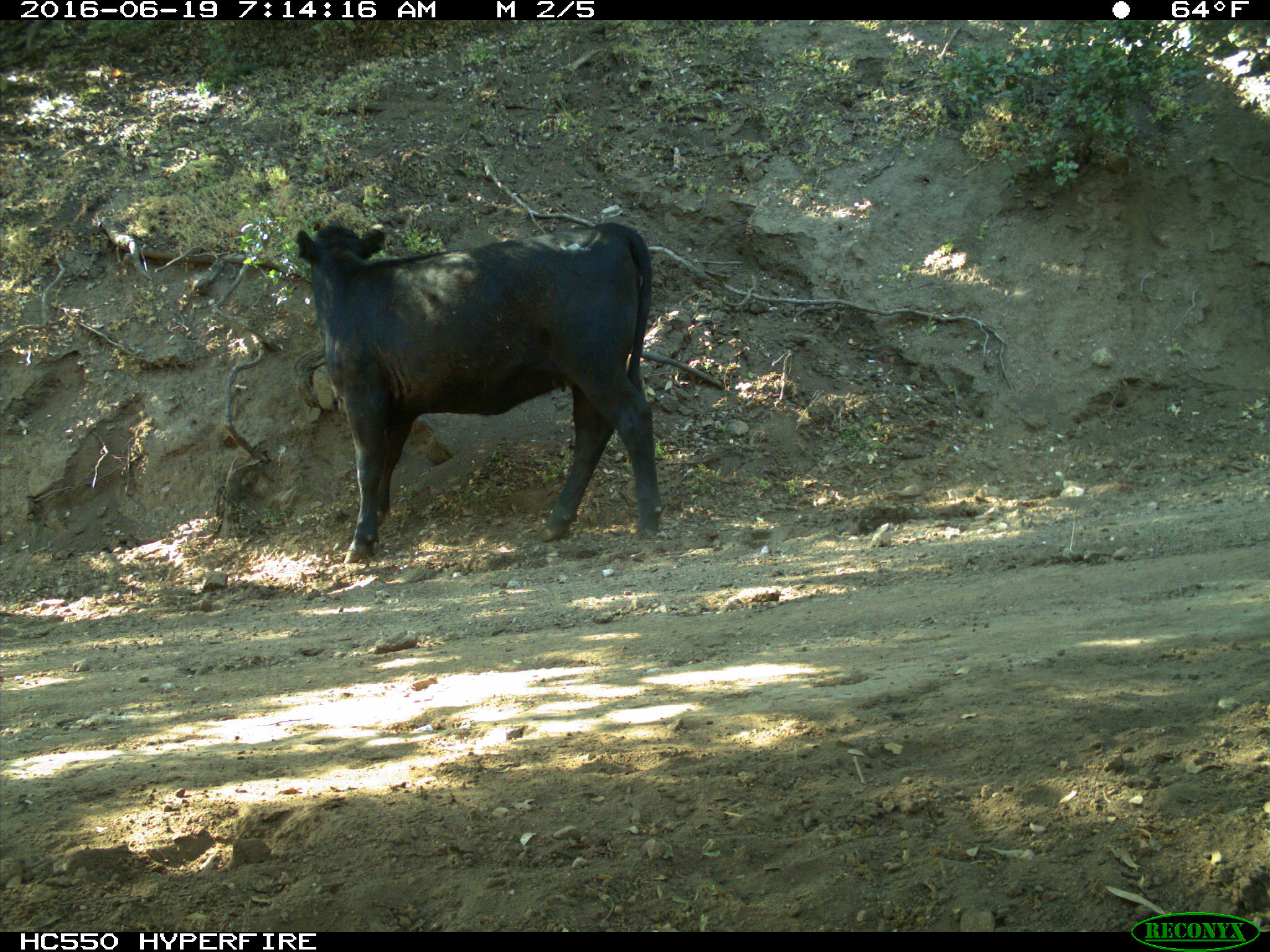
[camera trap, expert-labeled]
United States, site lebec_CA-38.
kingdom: Animalia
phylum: Chordata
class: Mammalia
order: Artiodactyla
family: Bovidae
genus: Bos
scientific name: Bos taurus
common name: domestic cow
Bos taurus (domestic cow).